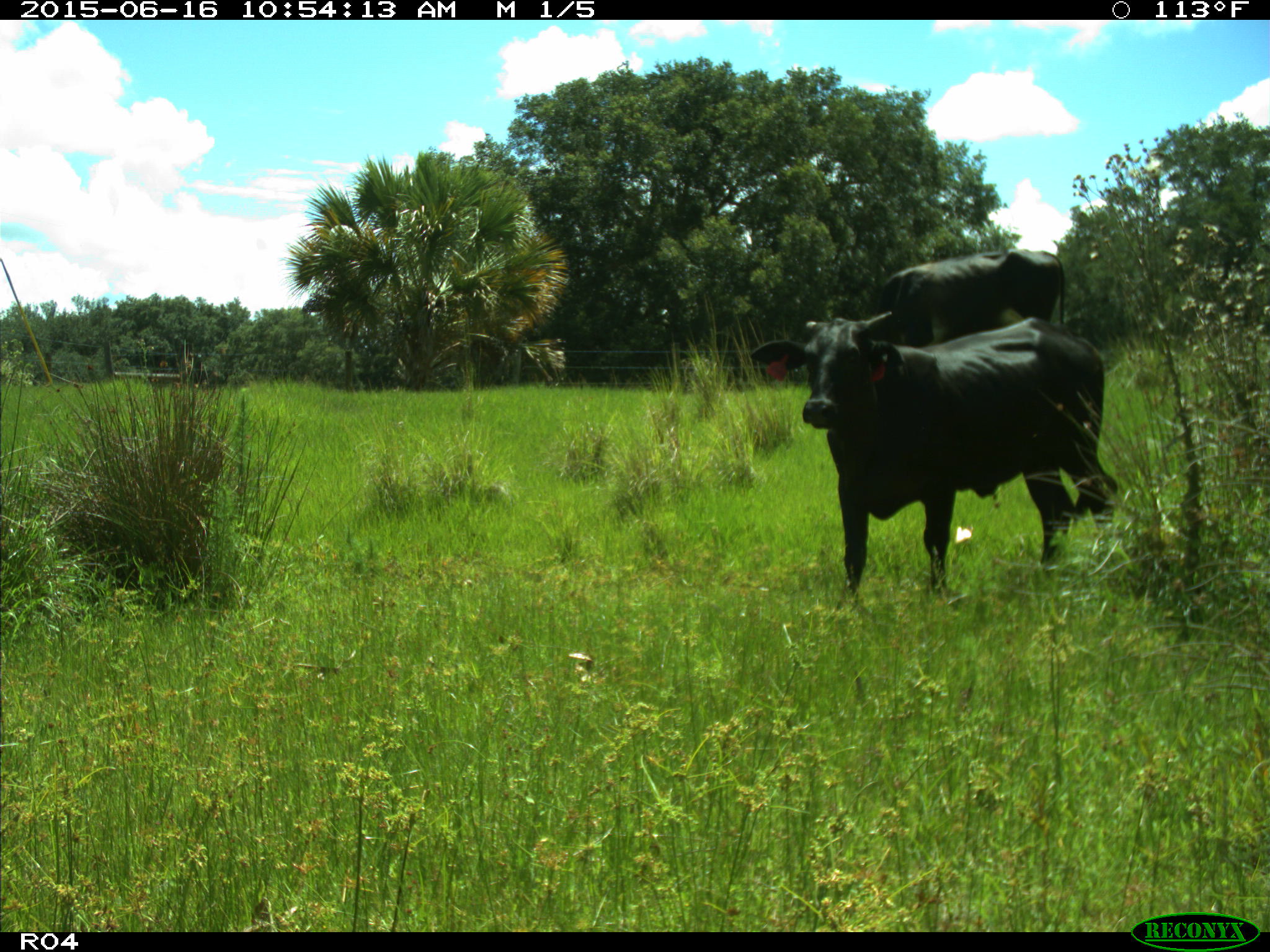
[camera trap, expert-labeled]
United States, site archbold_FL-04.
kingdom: Animalia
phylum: Chordata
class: Mammalia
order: Artiodactyla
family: Bovidae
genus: Bos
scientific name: Bos taurus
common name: domestic cow